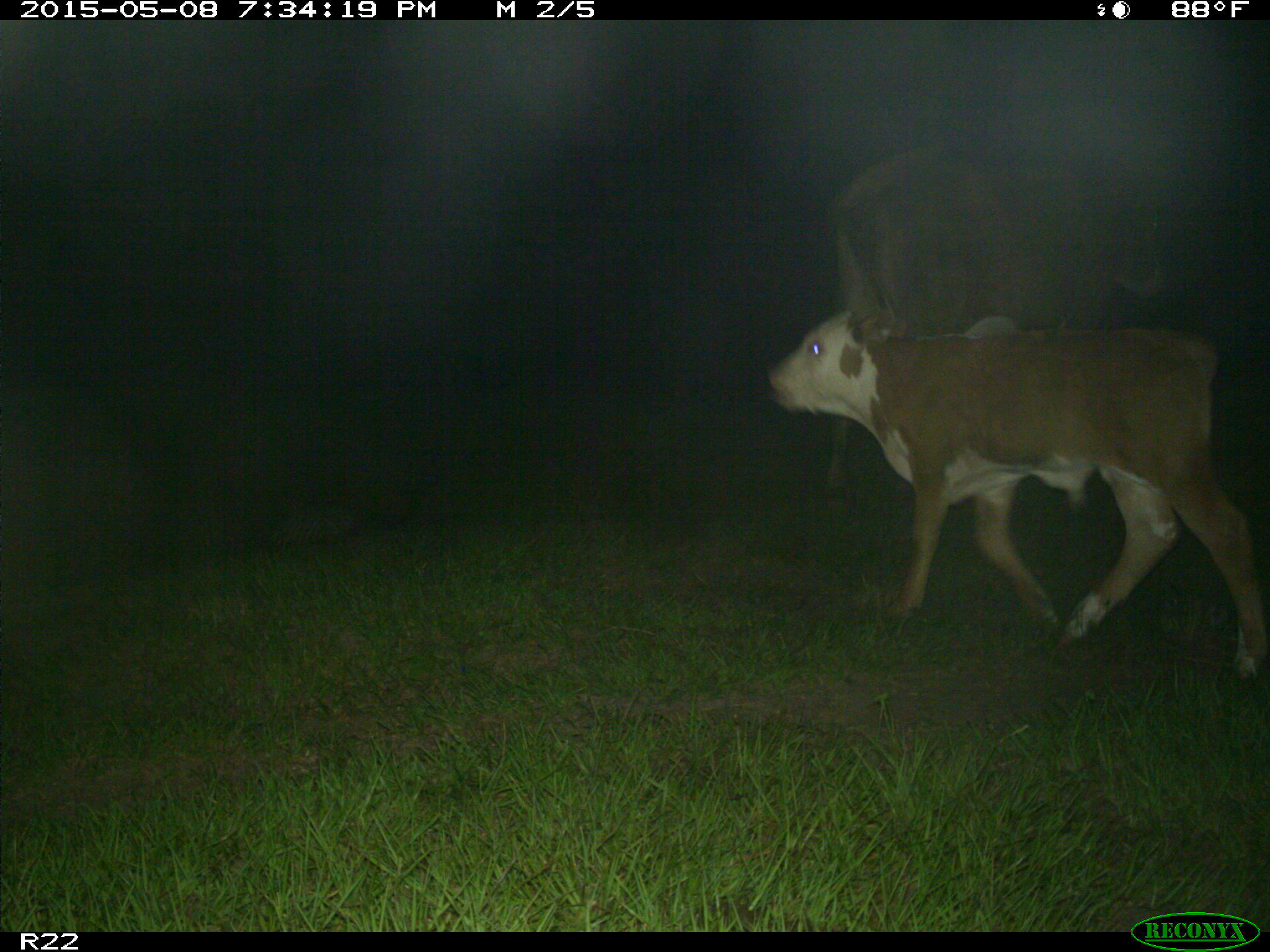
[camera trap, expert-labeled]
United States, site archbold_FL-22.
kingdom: Animalia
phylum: Chordata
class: Mammalia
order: Artiodactyla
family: Bovidae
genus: Bos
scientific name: Bos taurus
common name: domestic cow